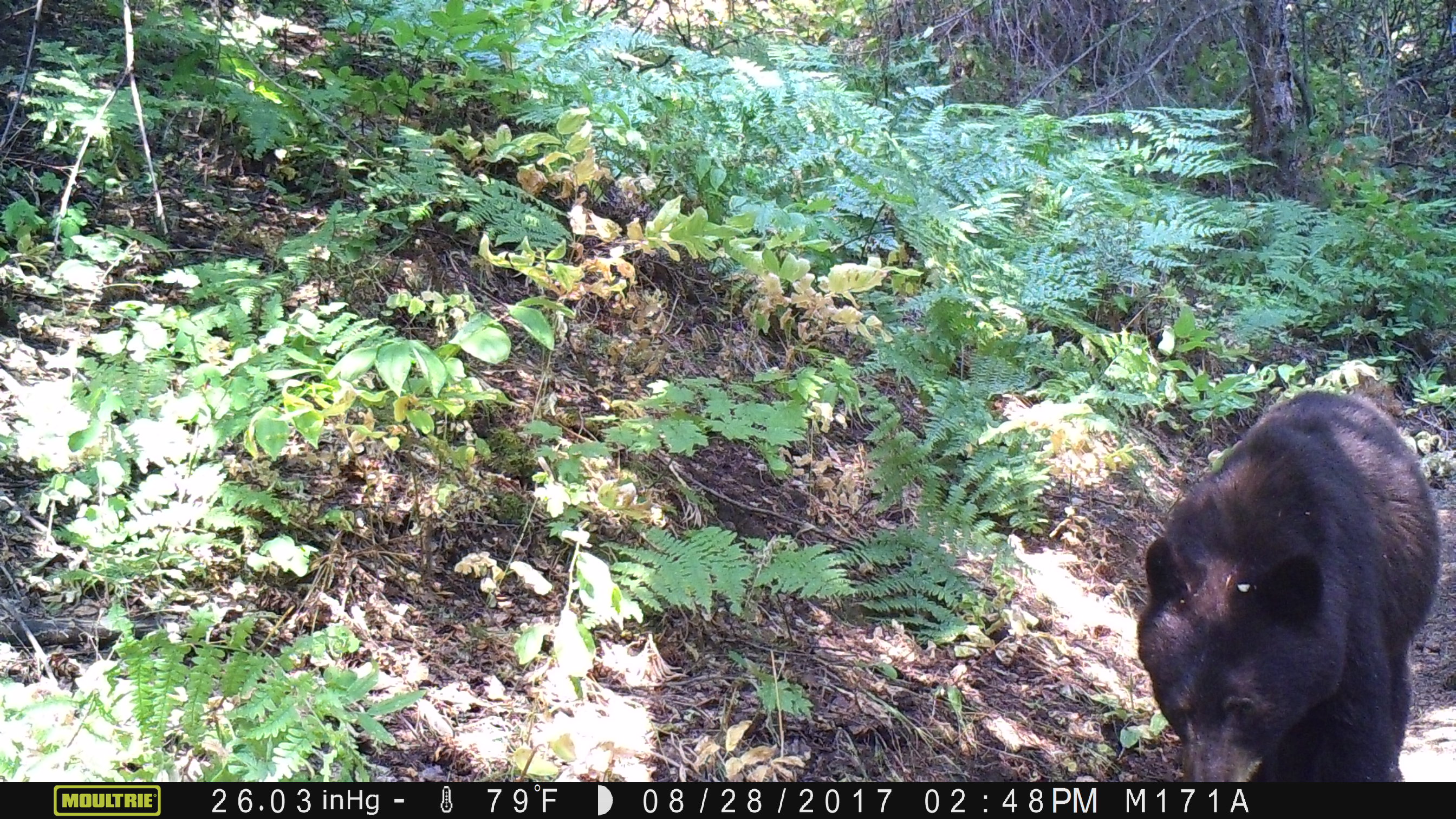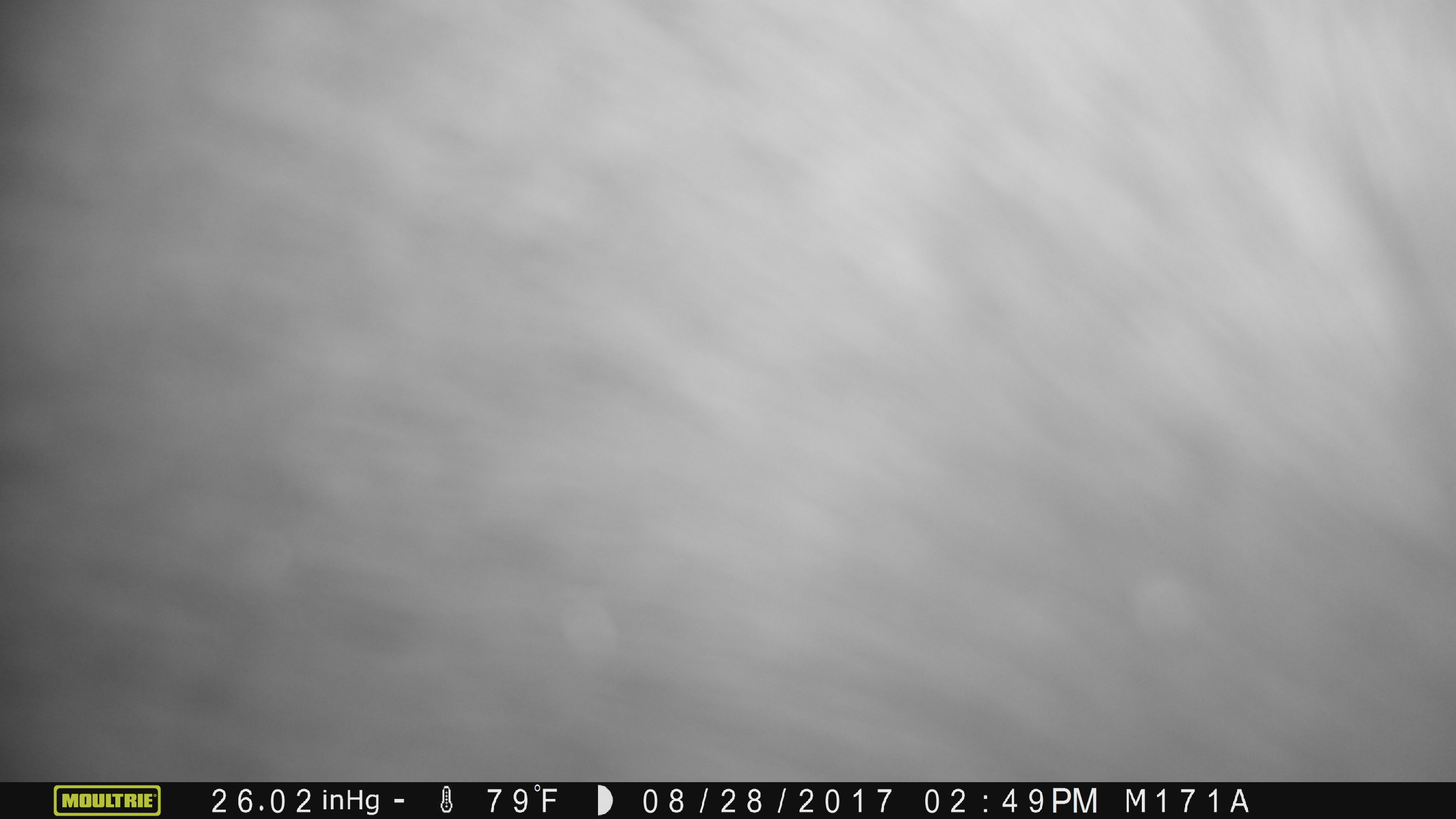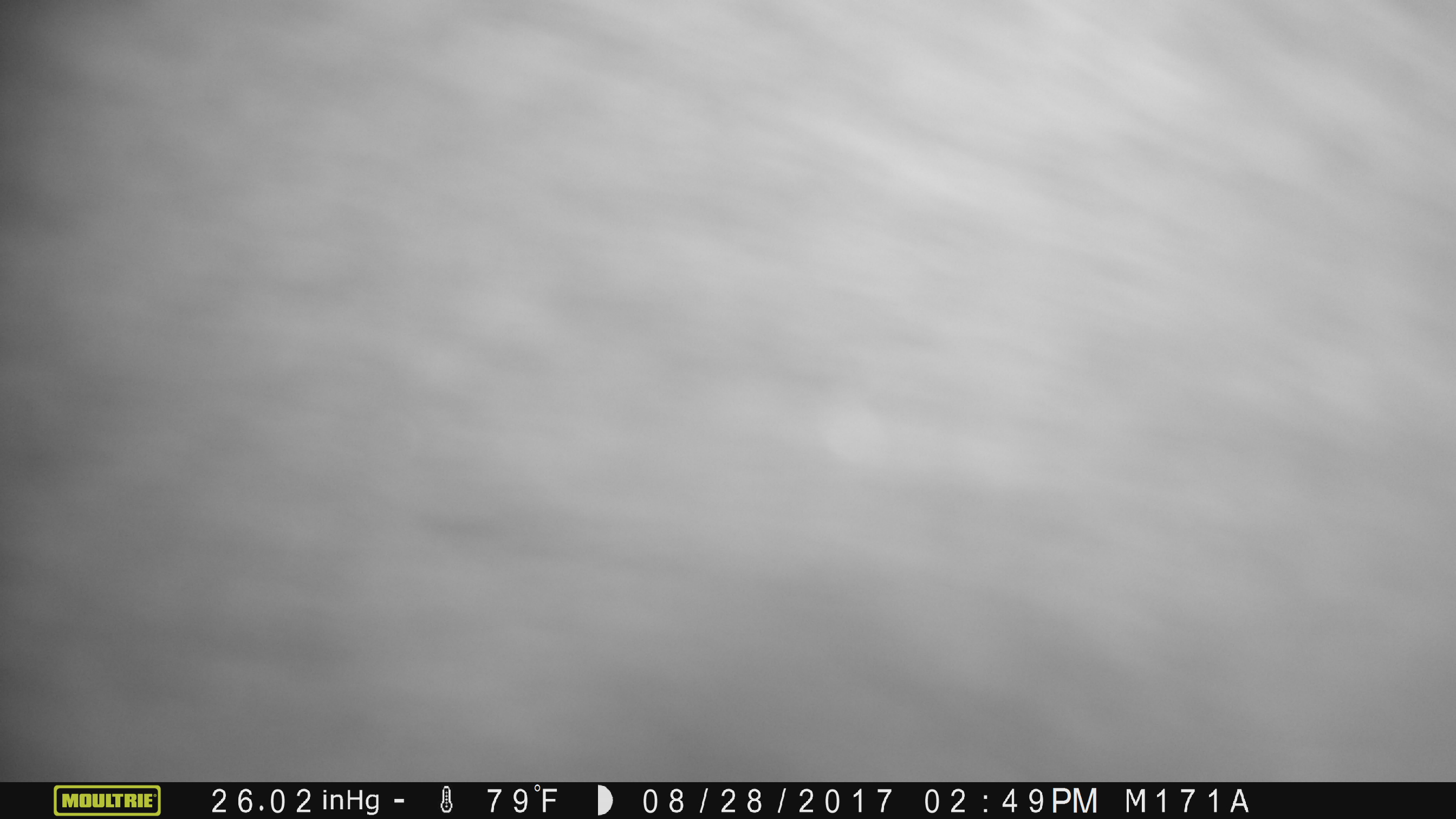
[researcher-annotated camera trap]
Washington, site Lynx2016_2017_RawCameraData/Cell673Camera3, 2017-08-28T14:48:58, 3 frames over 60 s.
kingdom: Animalia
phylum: Chordata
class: Mammalia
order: Carnivora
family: Ursidae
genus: Ursus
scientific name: Ursus americanus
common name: american black bear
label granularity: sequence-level